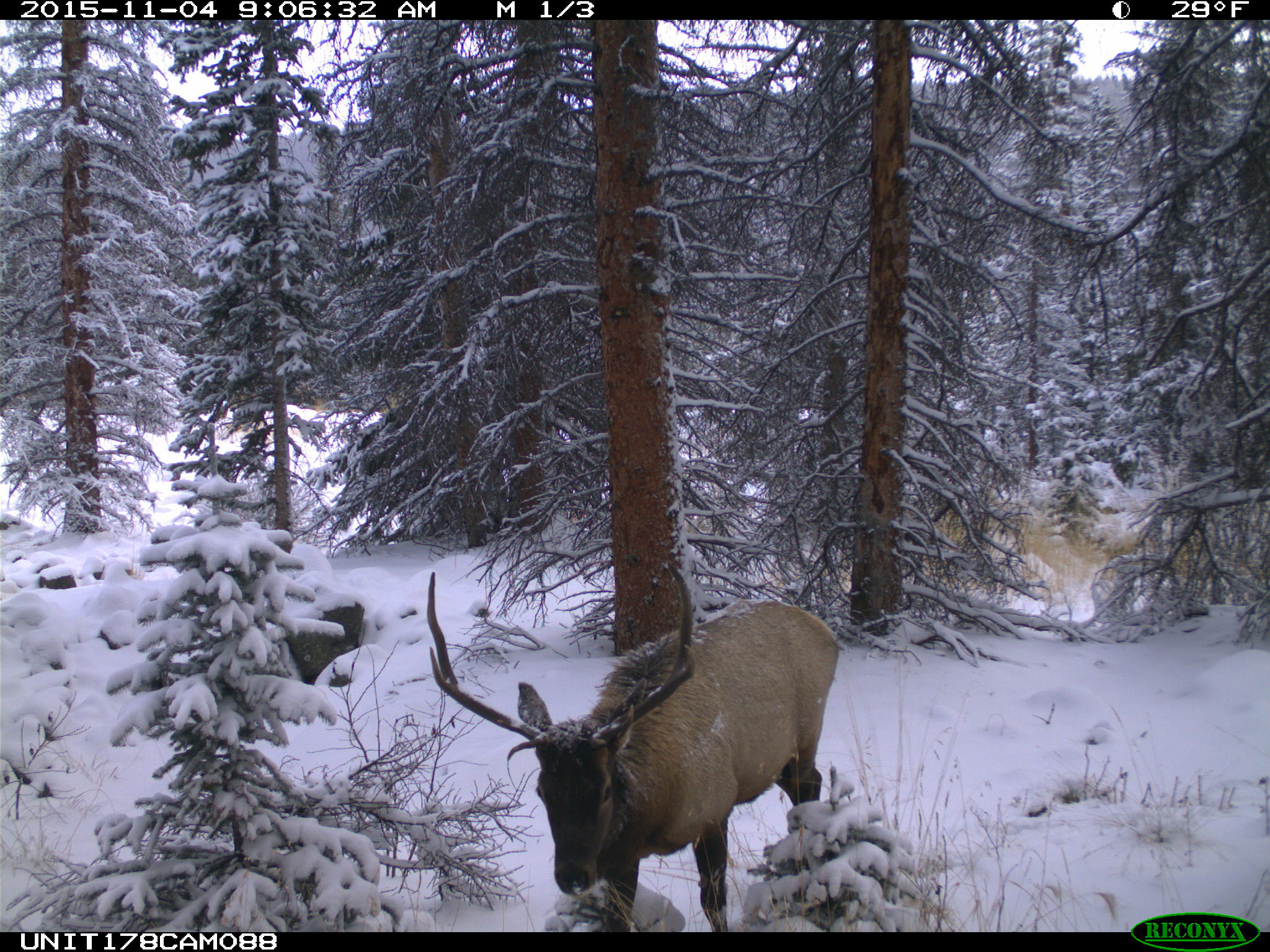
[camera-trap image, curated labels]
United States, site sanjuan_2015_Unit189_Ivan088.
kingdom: Animalia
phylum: Chordata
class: Mammalia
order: Artiodactyla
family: Cervidae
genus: Cervus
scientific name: Cervus elaphus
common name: red deer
Cervus elaphus (red deer).